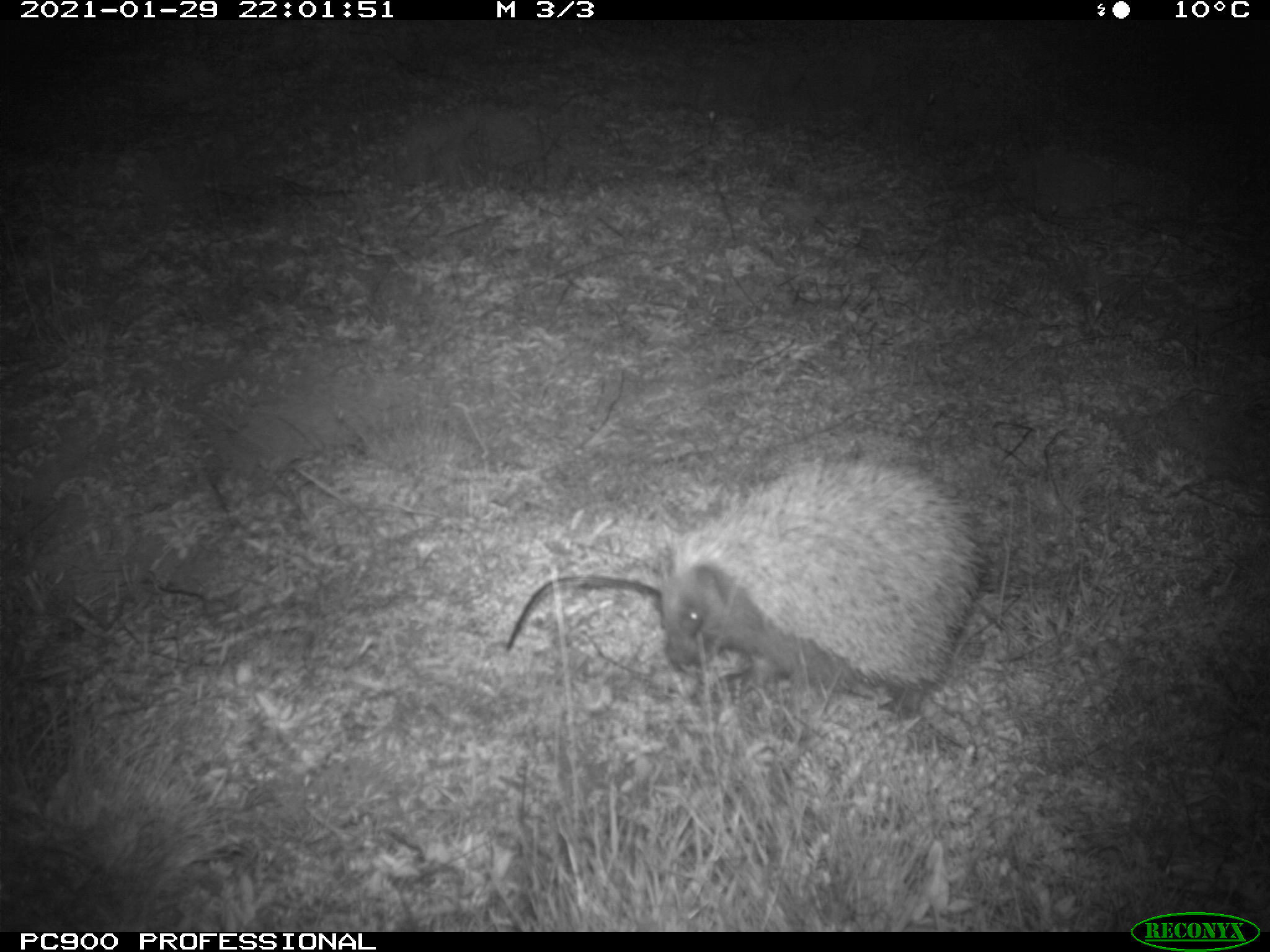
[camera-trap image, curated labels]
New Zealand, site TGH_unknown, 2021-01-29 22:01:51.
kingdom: Animalia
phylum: Chordata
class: Mammalia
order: Eulipotyphla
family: Erinaceidae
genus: Erinaceus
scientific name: Erinaceus europaeus europaeus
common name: european hedgehog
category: hedgehog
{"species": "hedgehog (european hedgehog) (Erinaceus europaeus europaeus)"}